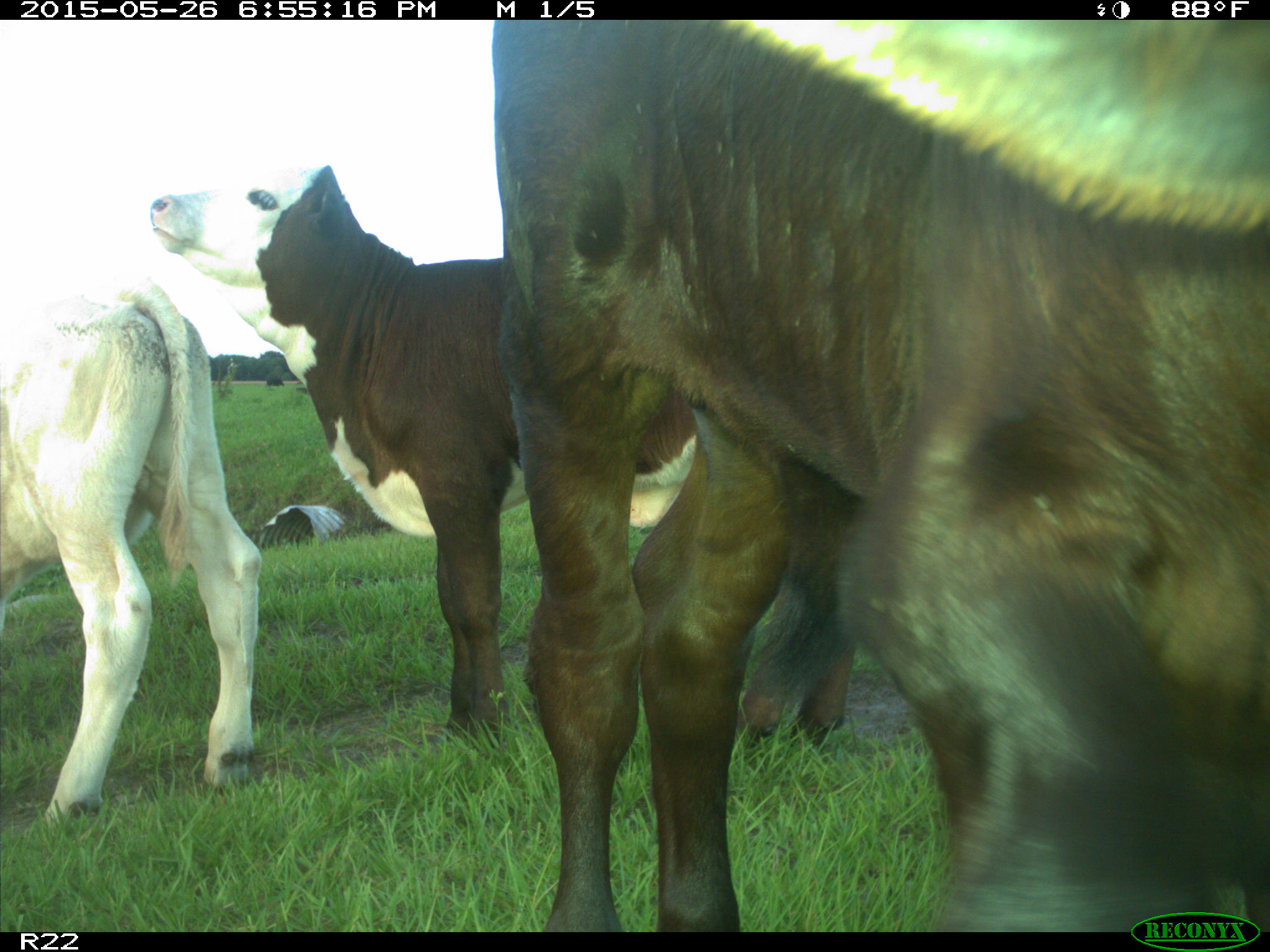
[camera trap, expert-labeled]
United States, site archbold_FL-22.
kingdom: Animalia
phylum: Chordata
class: Mammalia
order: Artiodactyla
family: Bovidae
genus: Bos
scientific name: Bos taurus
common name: domestic cow